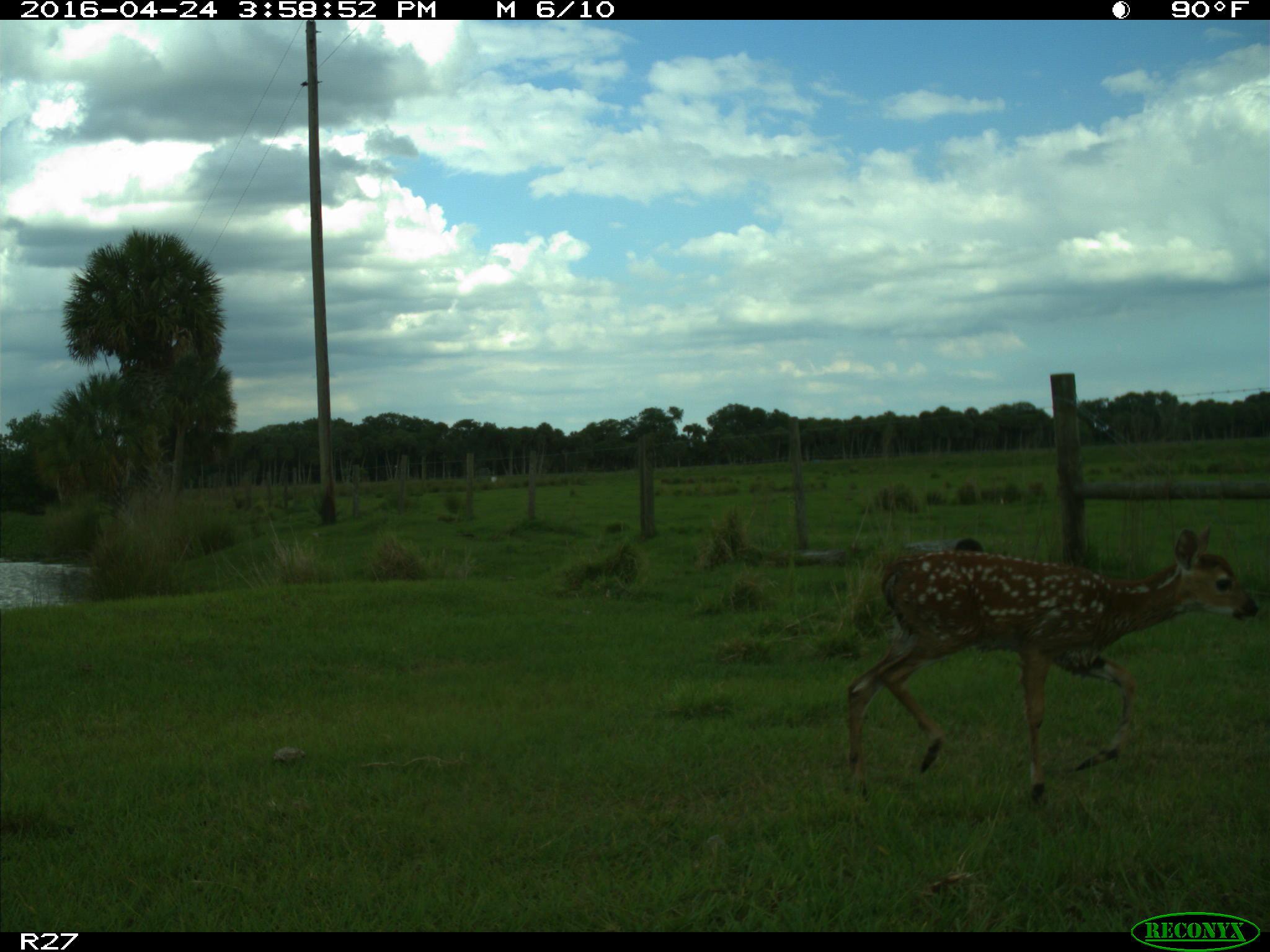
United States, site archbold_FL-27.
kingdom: Animalia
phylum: Chordata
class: Mammalia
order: Artiodactyla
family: Cervidae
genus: Odocoileus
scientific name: Odocoileus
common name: deer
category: unidentified deer